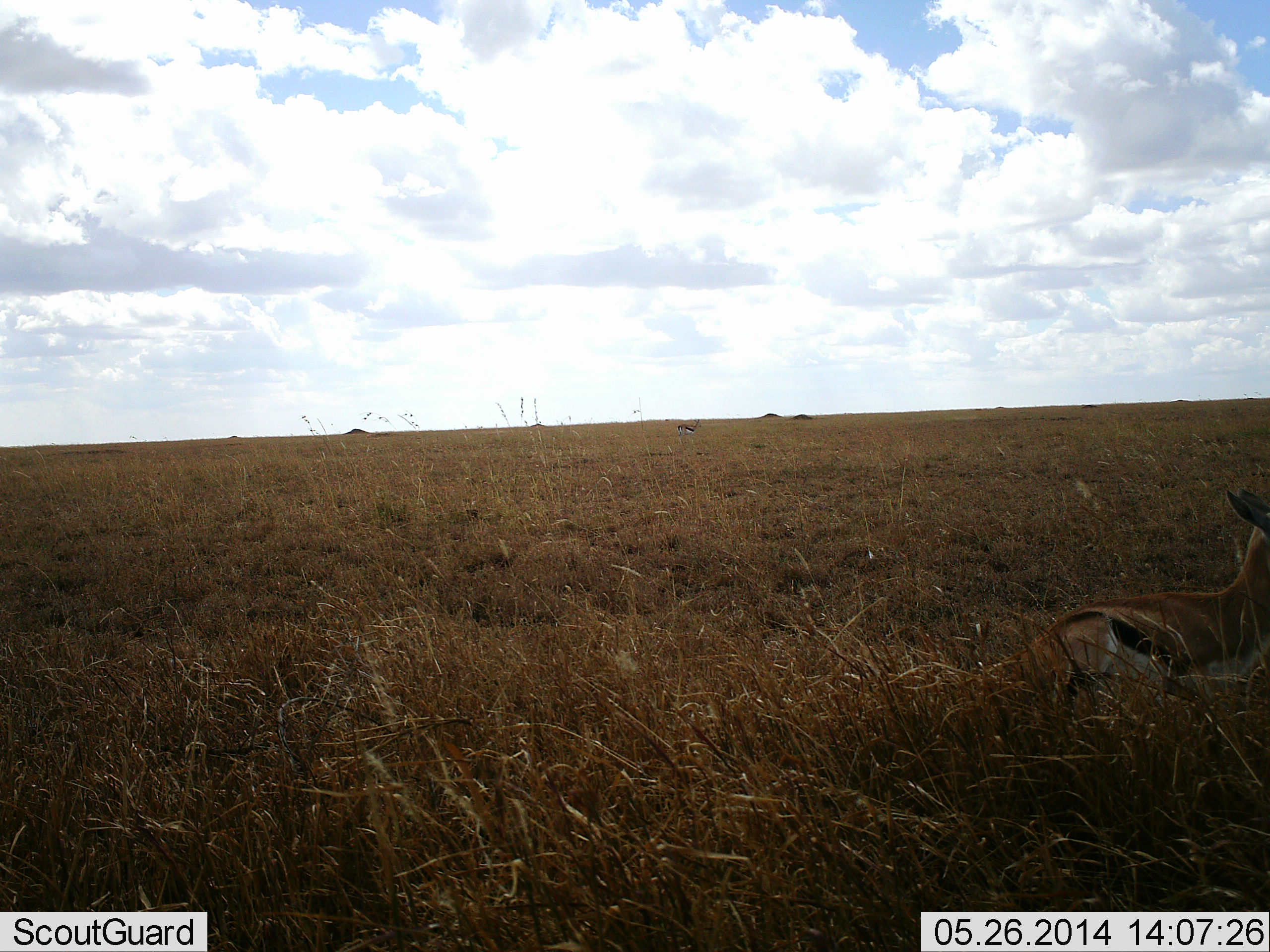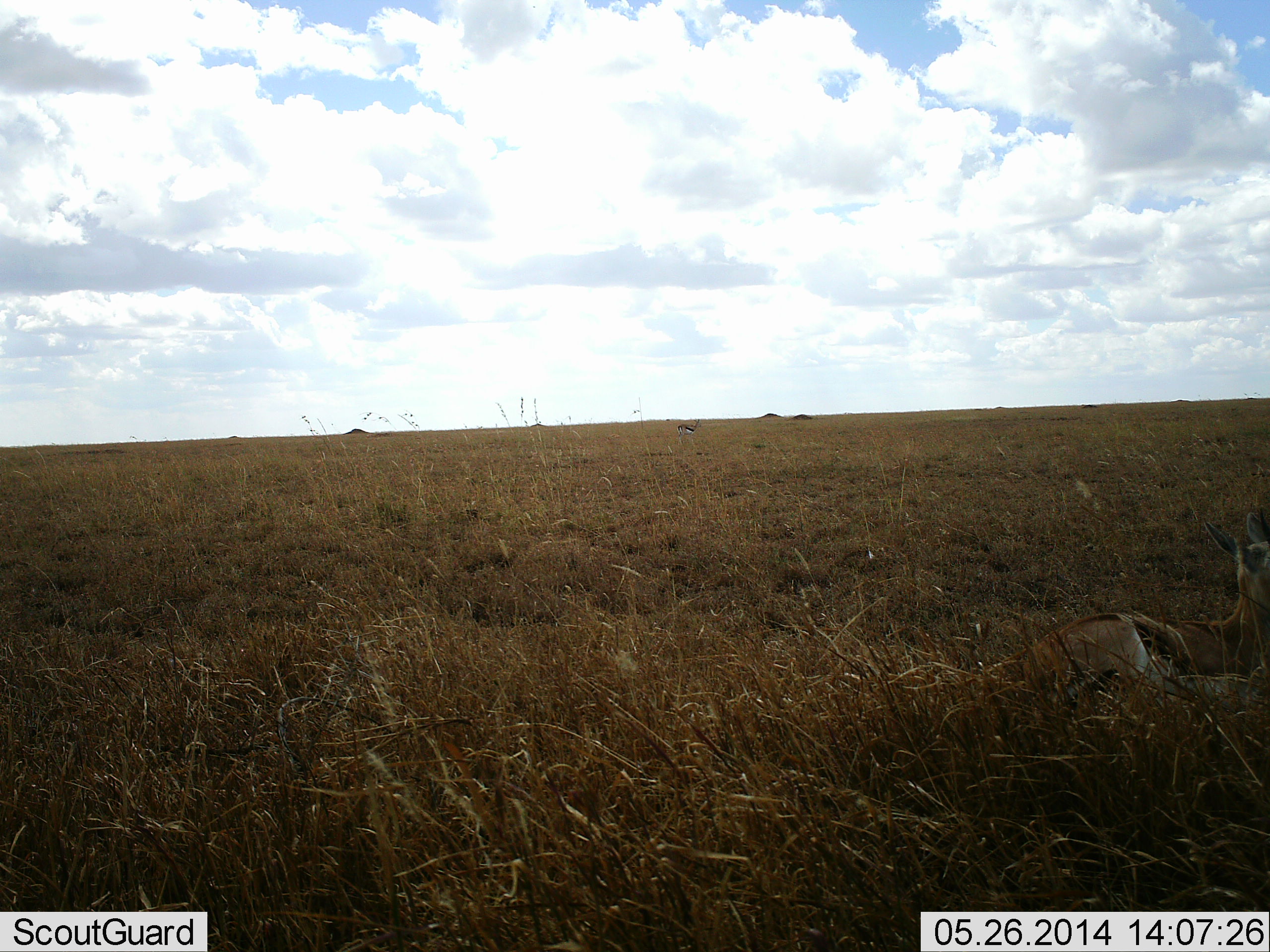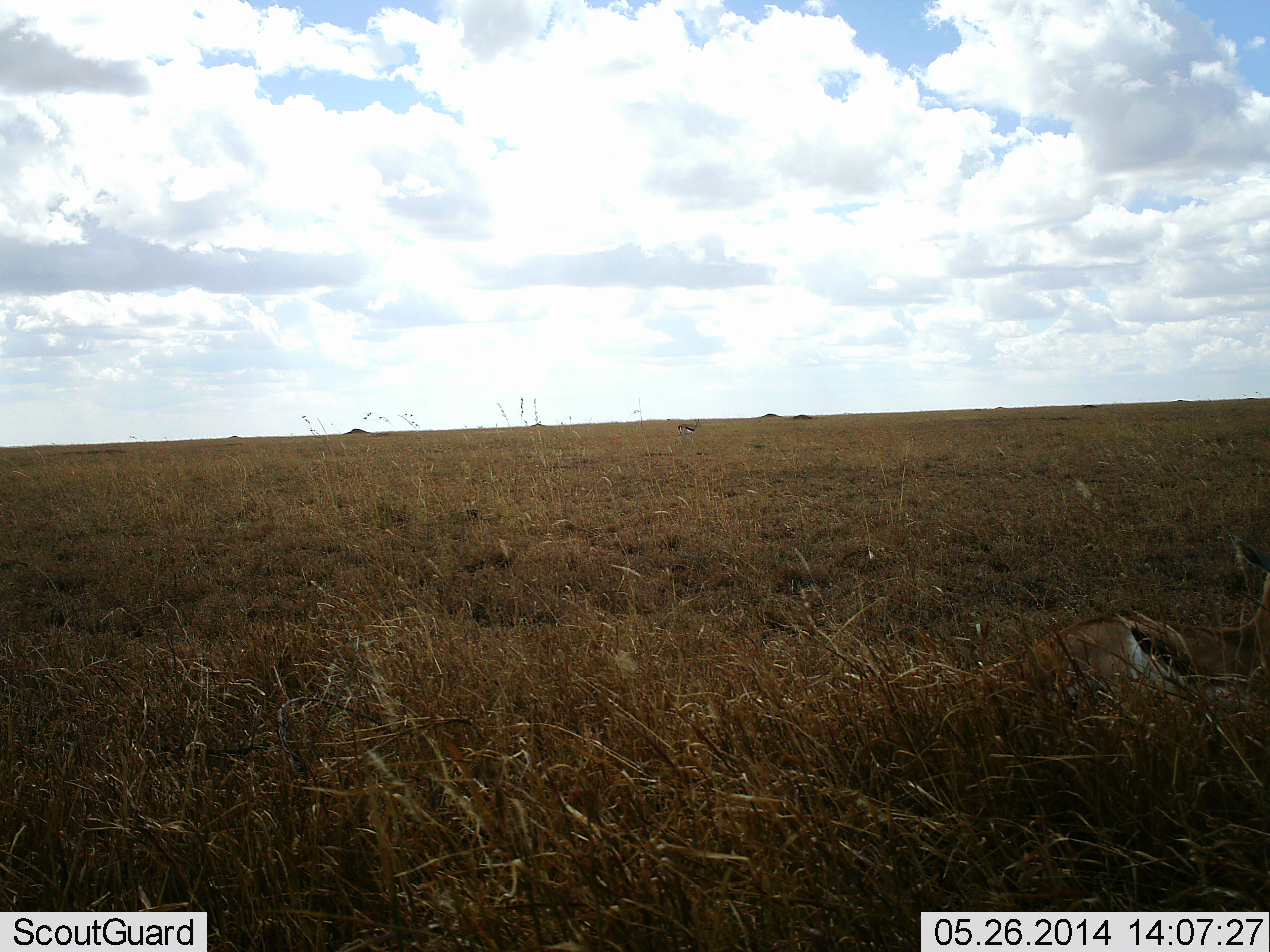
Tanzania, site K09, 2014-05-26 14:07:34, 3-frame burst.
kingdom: Animalia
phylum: Chordata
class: Mammalia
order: Artiodactyla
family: Bovidae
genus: Eudorcas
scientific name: Eudorcas thomsonii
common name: thomson's gazelle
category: gazellethomsons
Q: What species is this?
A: Gazellethomsons (thomson's gazelle) (Eudorcas thomsonii).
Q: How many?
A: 1.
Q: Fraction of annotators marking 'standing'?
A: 30%.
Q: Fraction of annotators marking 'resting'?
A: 90%.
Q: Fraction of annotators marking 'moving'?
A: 10%.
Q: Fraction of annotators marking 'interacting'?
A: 0%.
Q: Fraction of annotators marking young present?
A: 0%.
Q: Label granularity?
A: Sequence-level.